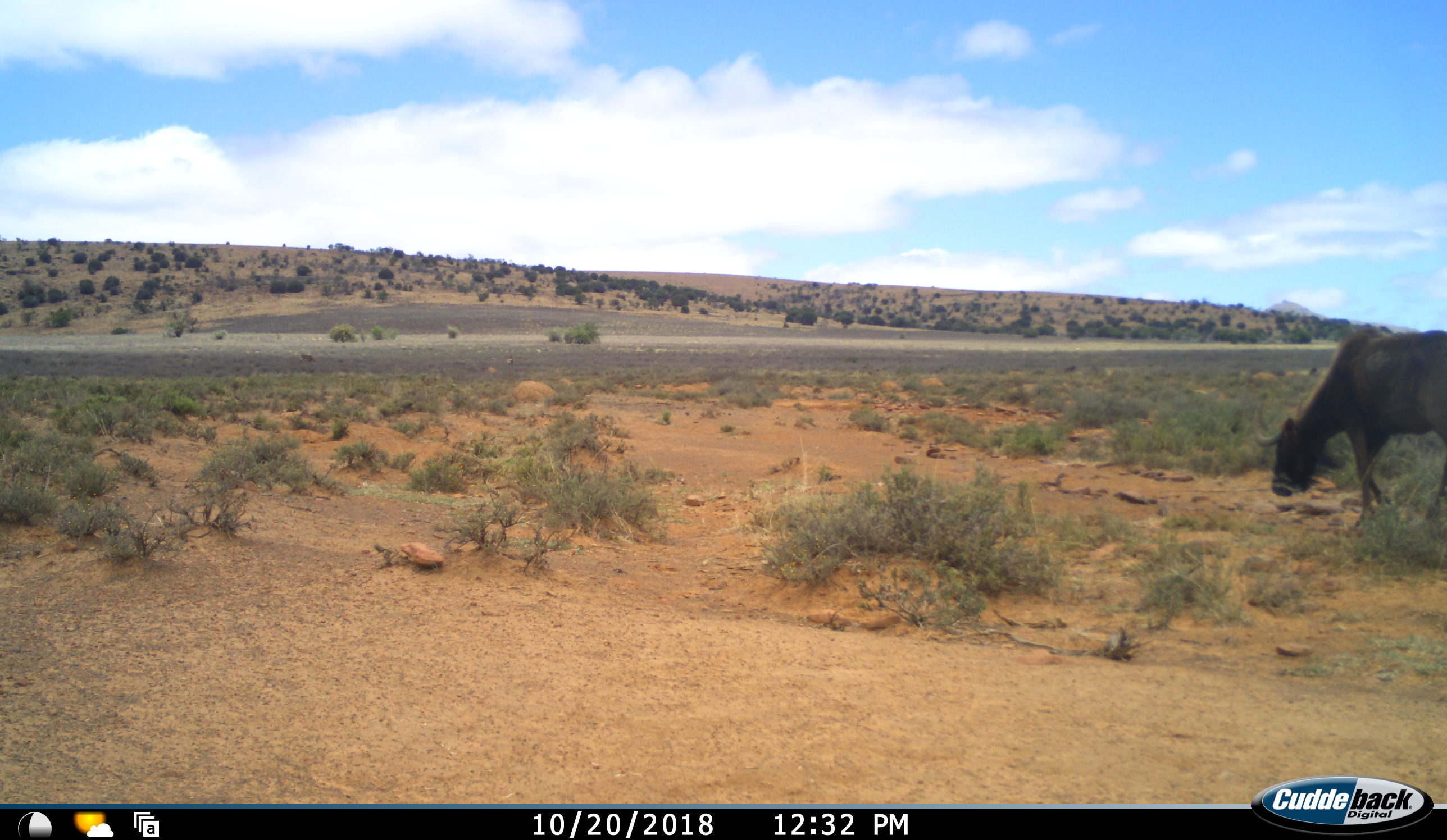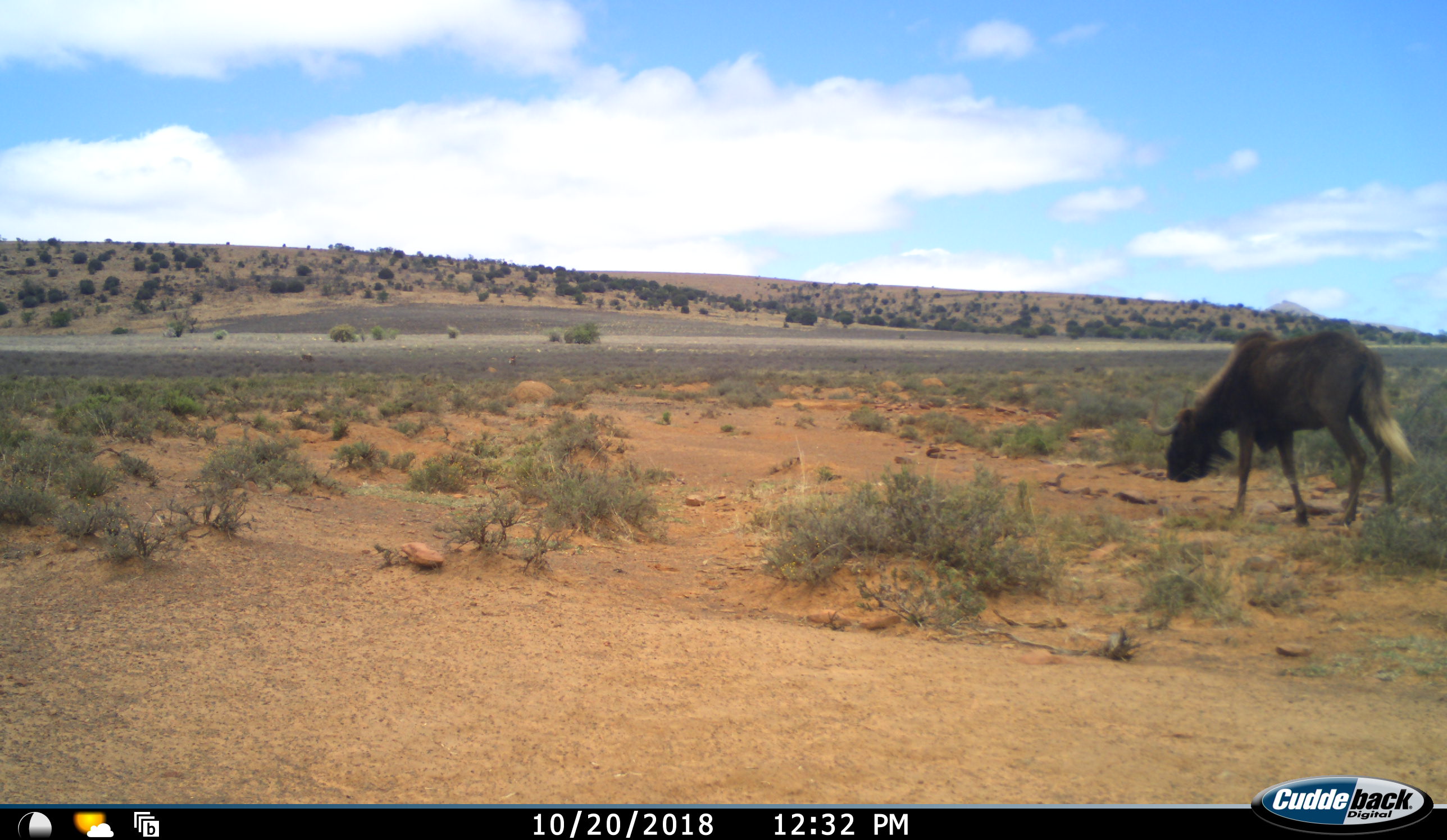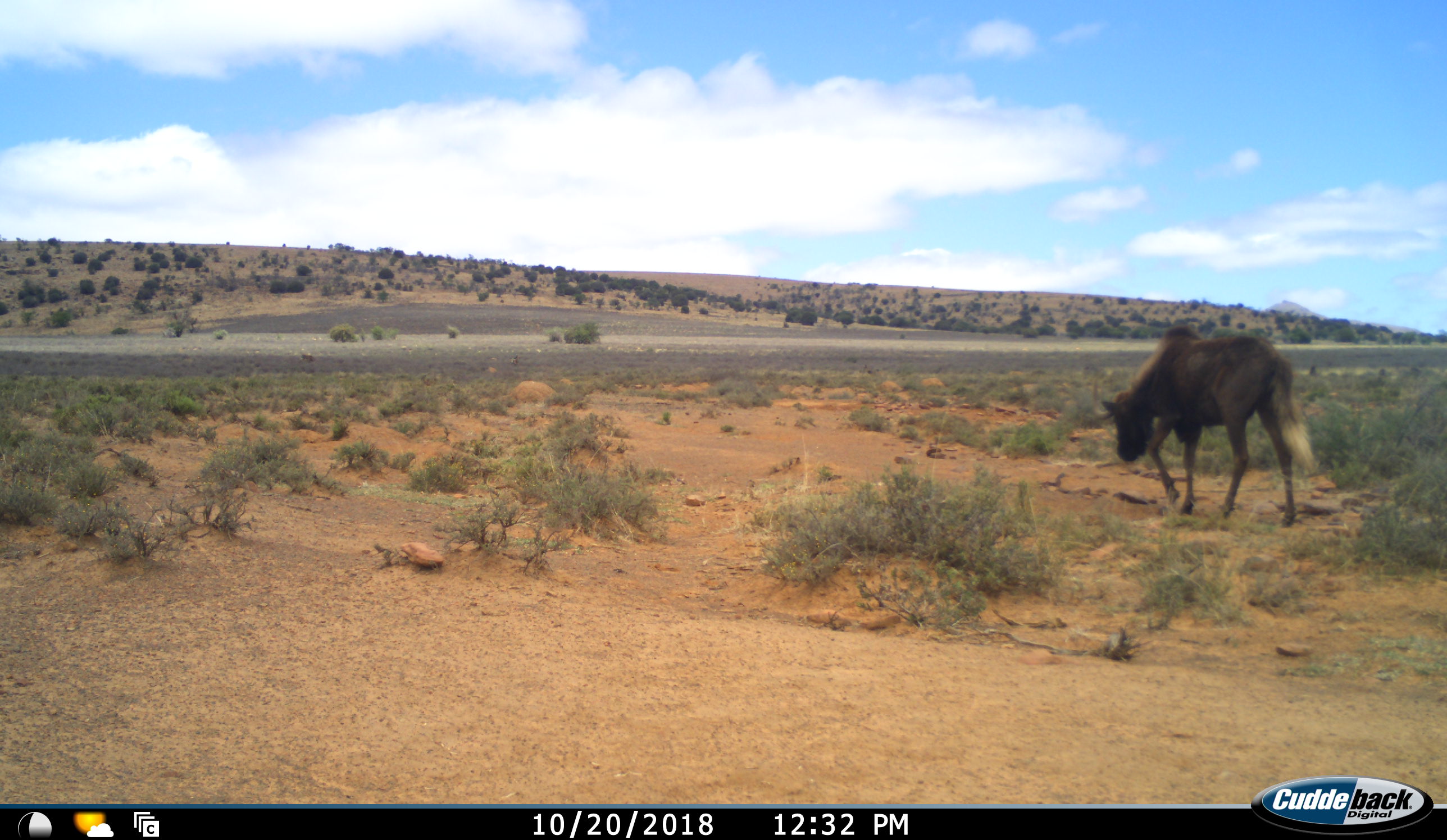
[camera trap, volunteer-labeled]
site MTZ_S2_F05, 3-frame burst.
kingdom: Animalia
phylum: Chordata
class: Mammalia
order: Artiodactyla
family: Bovidae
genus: Connochaetes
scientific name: Connochaetes gnou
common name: black wildebeest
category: wildebeestblack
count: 1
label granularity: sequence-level